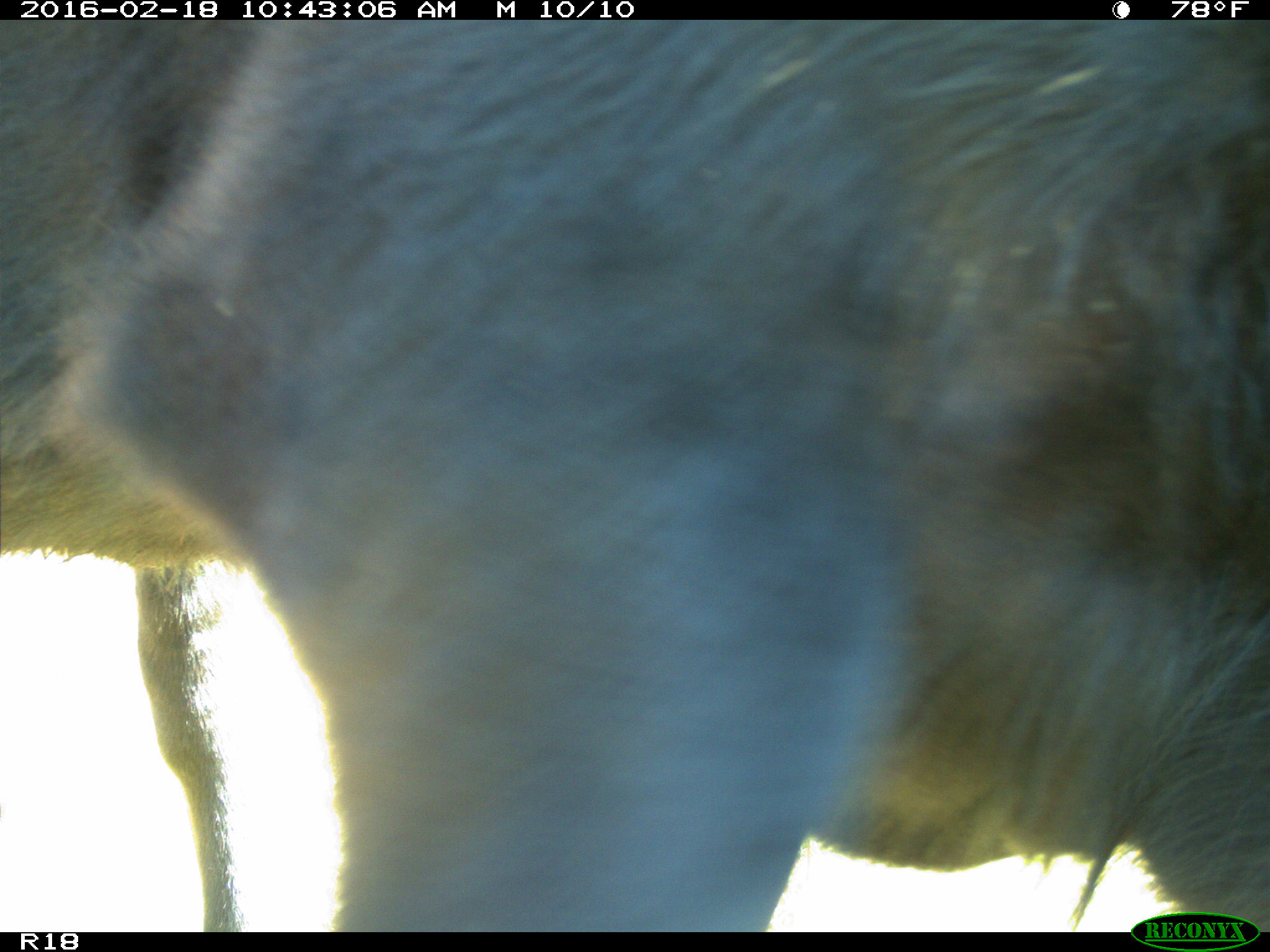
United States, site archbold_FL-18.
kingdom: Animalia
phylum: Chordata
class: Mammalia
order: Artiodactyla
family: Bovidae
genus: Bos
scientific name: Bos taurus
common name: domestic cow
Bos taurus (domestic cow).